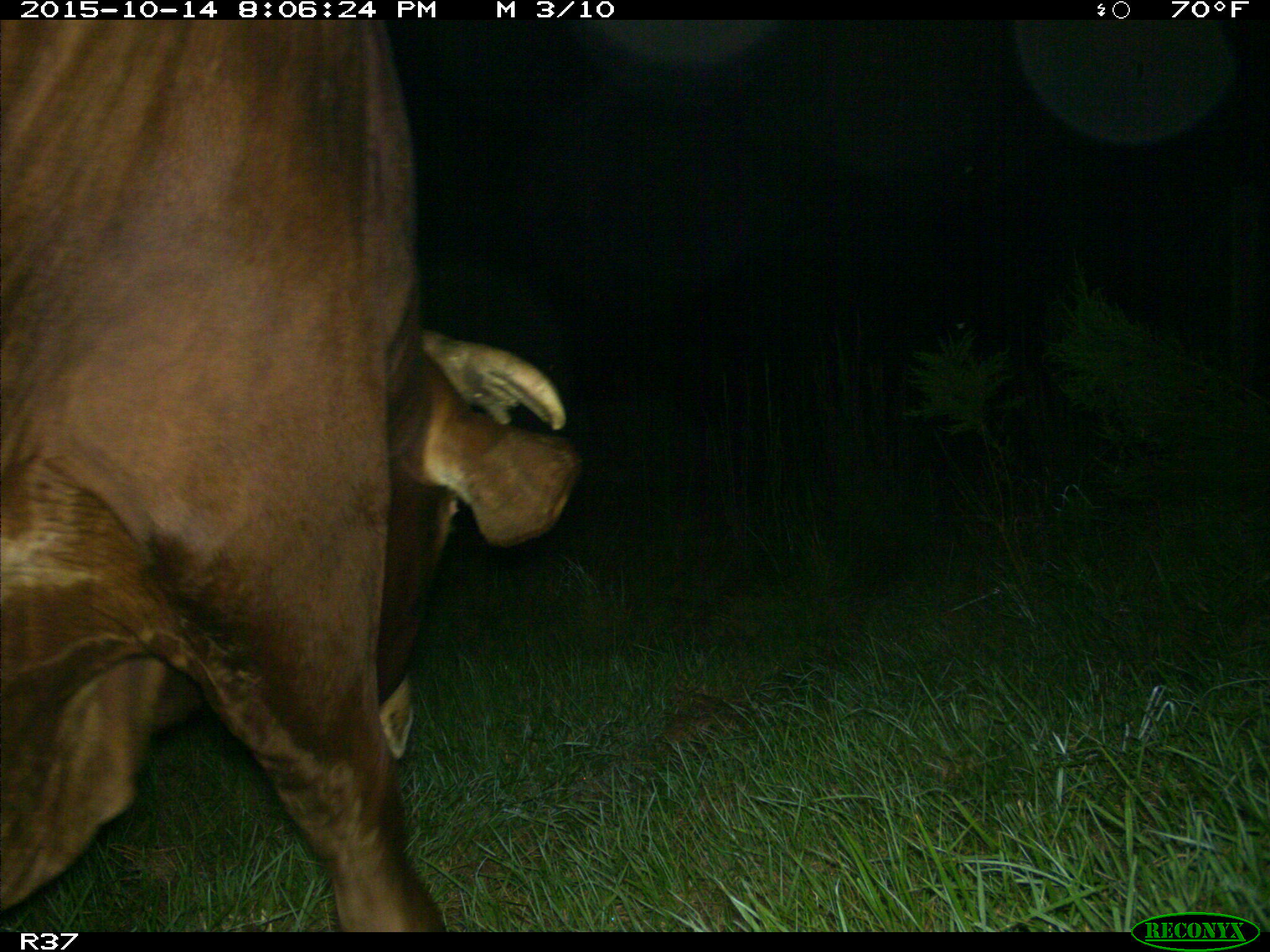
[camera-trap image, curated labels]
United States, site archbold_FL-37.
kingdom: Animalia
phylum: Chordata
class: Mammalia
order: Artiodactyla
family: Bovidae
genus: Bos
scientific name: Bos taurus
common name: domestic cow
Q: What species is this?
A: Bos taurus (domestic cow).